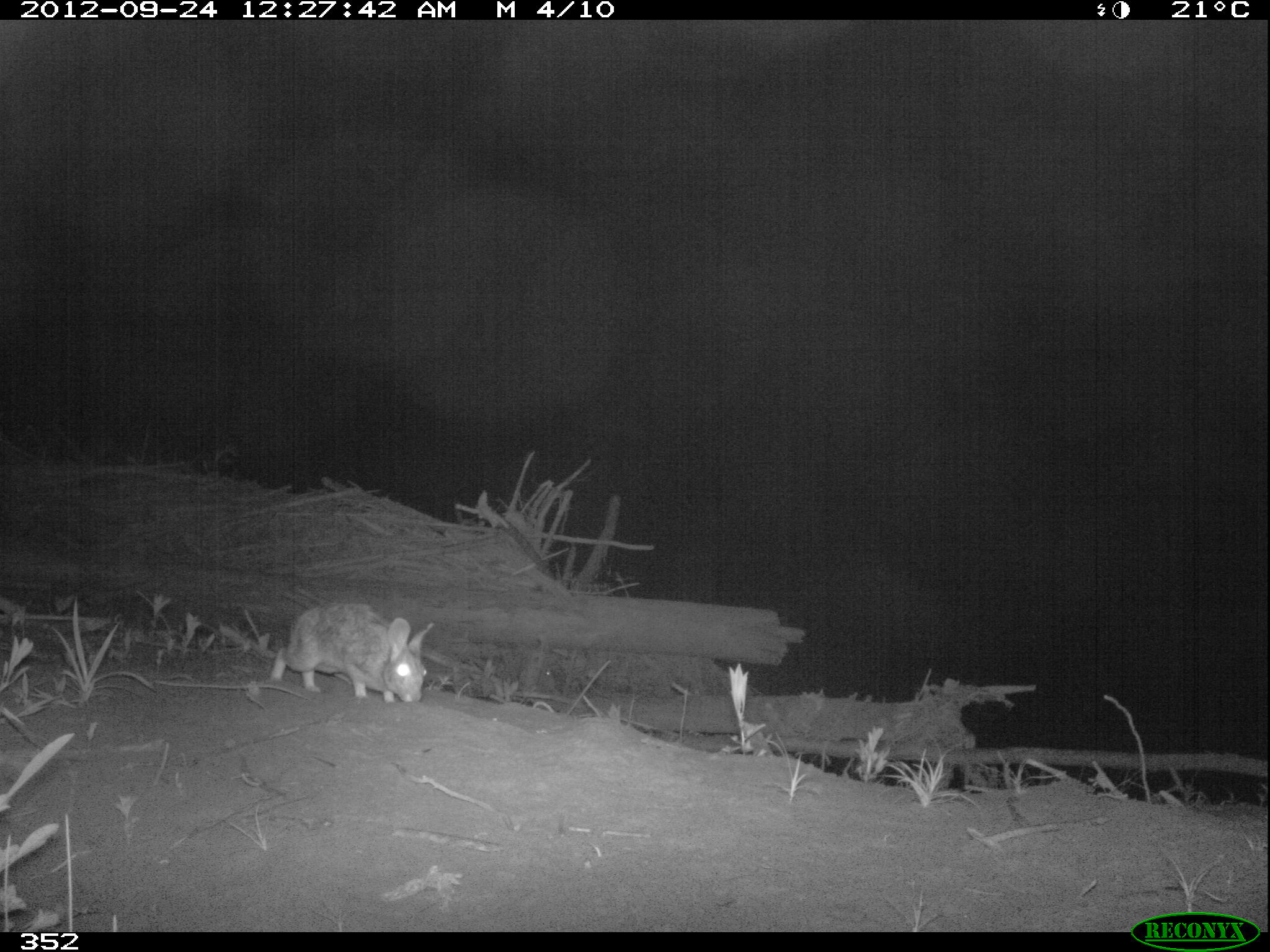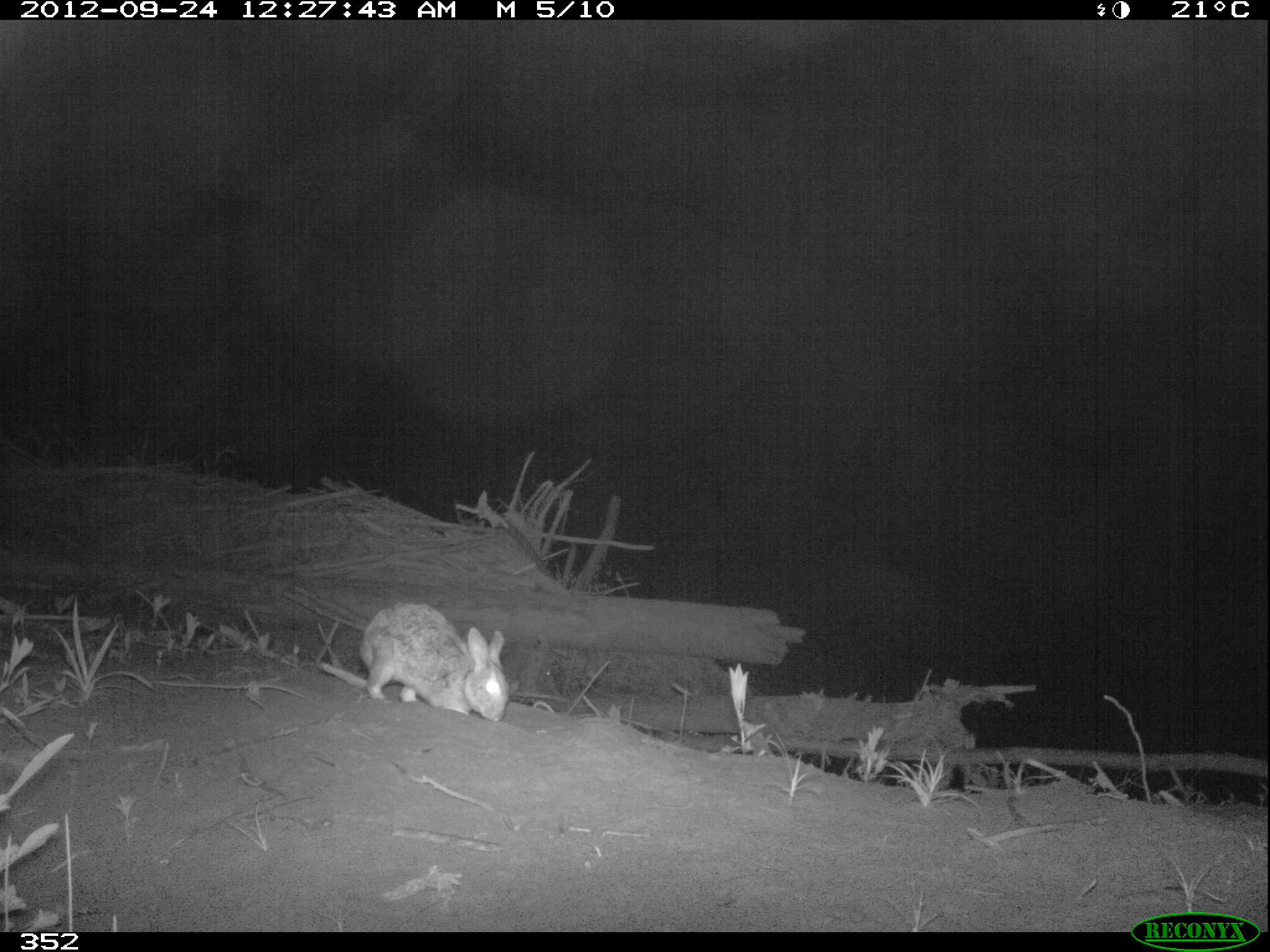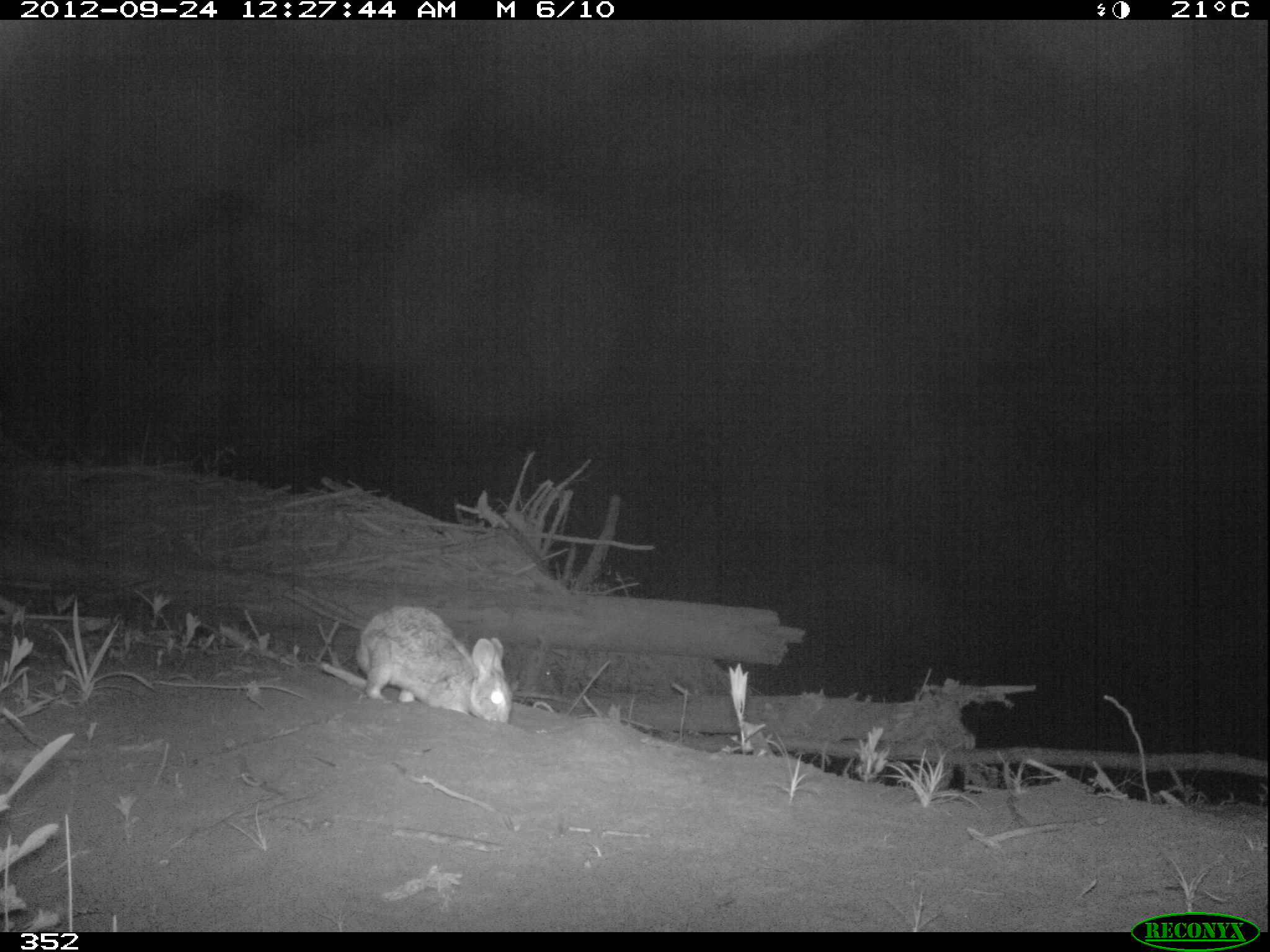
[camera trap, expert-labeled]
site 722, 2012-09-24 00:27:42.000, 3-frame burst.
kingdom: Animalia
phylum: Chordata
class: Mammalia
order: Lagomorpha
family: Leporidae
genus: Sylvilagus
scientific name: Sylvilagus brasiliensis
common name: tapeti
Sylvilagus brasiliensis (tapeti).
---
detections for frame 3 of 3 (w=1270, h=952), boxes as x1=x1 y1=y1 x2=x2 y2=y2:
sylvilagus brasiliensis: x1=356 y1=606 x2=511 y2=722